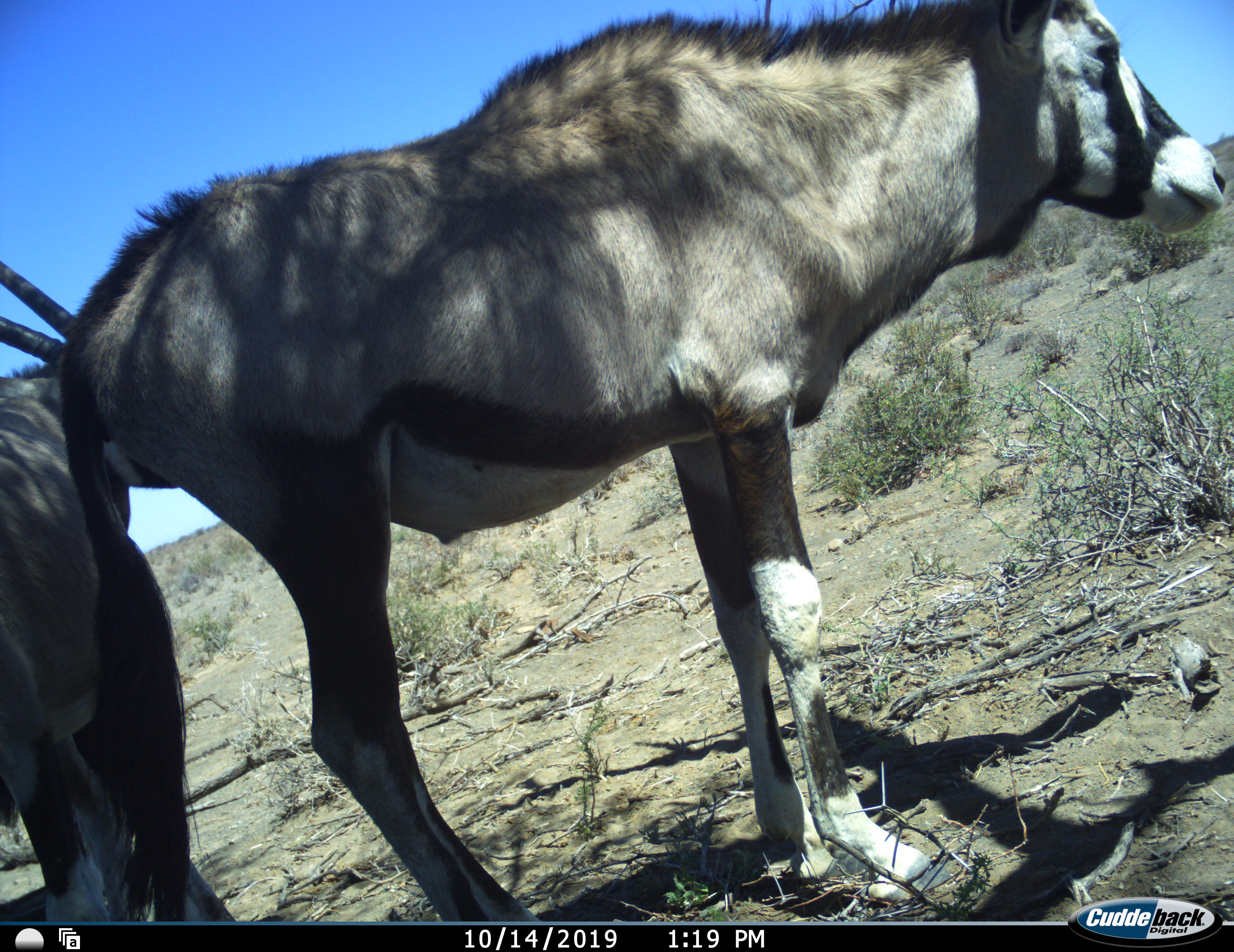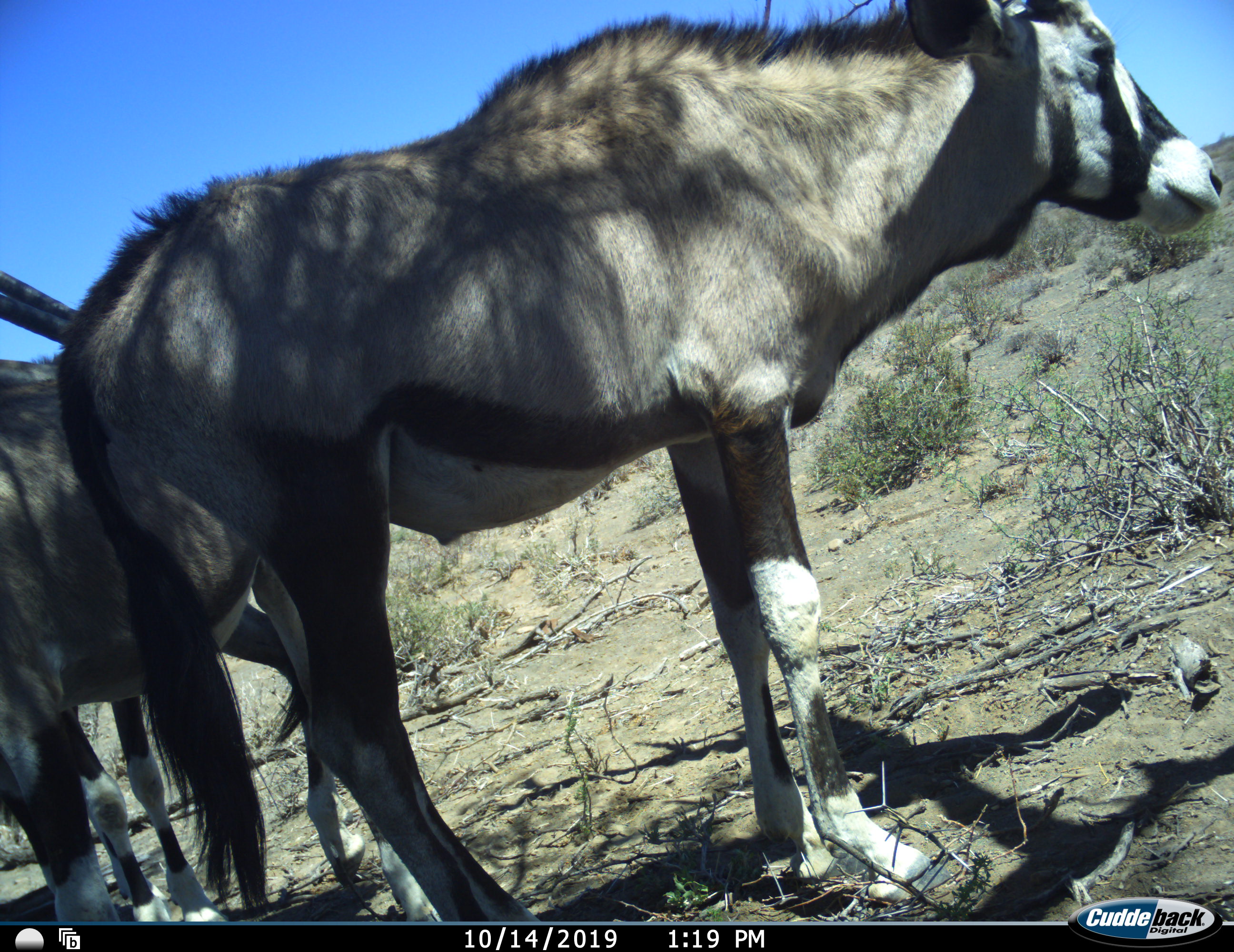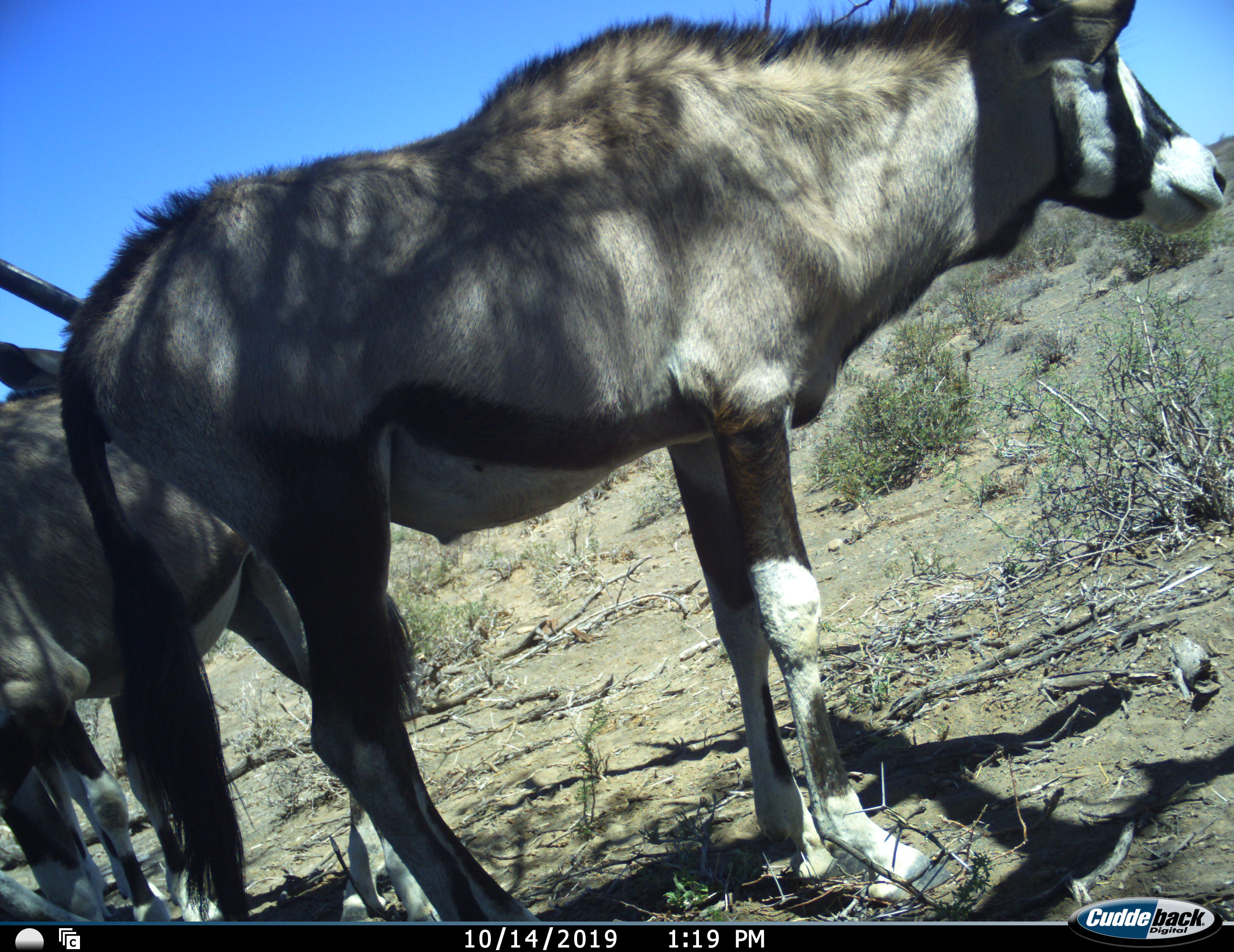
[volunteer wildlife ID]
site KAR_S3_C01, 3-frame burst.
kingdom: Animalia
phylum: Chordata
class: Mammalia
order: Artiodactyla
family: Bovidae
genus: Oryx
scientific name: Oryx gazella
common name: gemsbok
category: oryx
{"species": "oryx (gemsbok) (Oryx gazella)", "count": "3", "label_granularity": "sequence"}